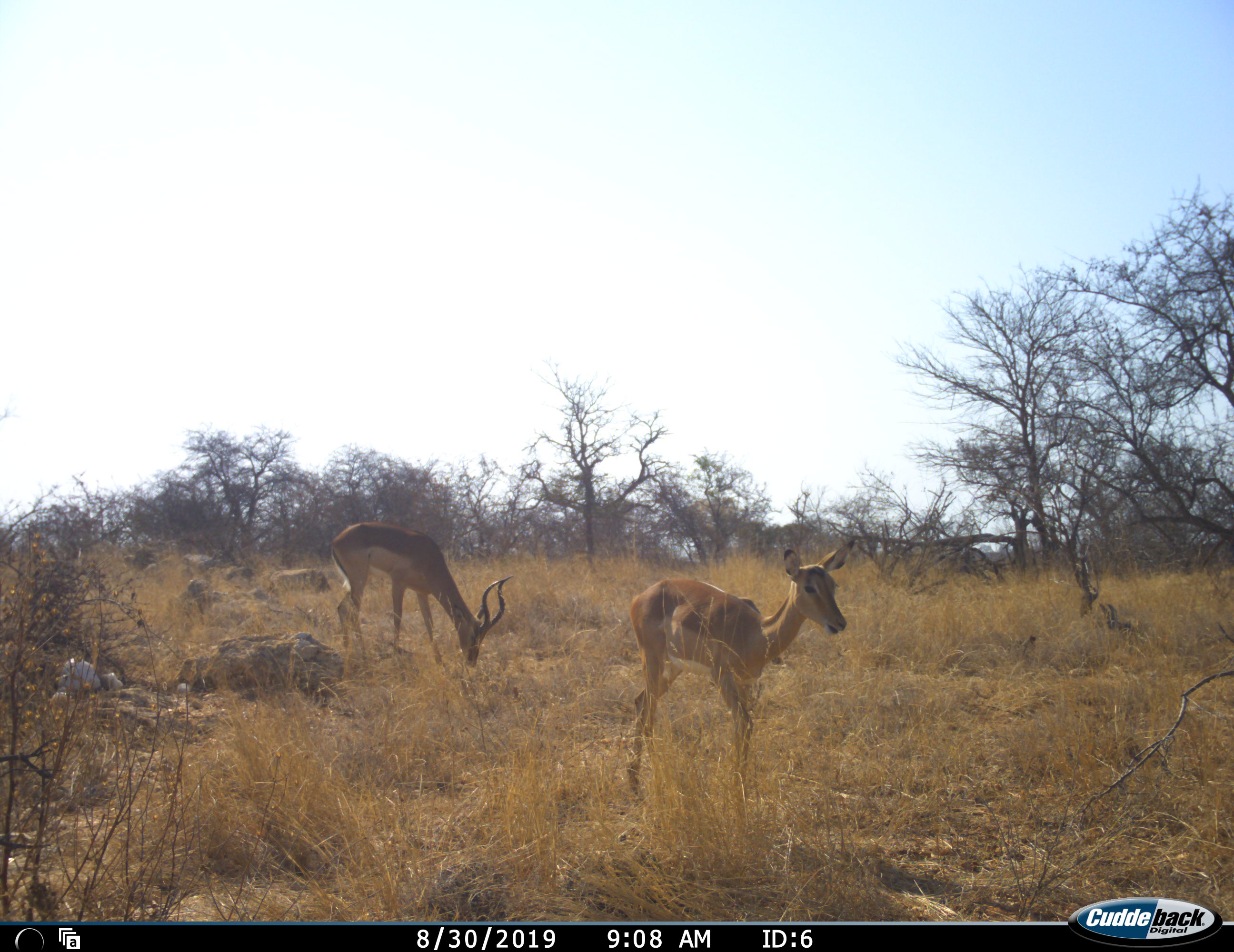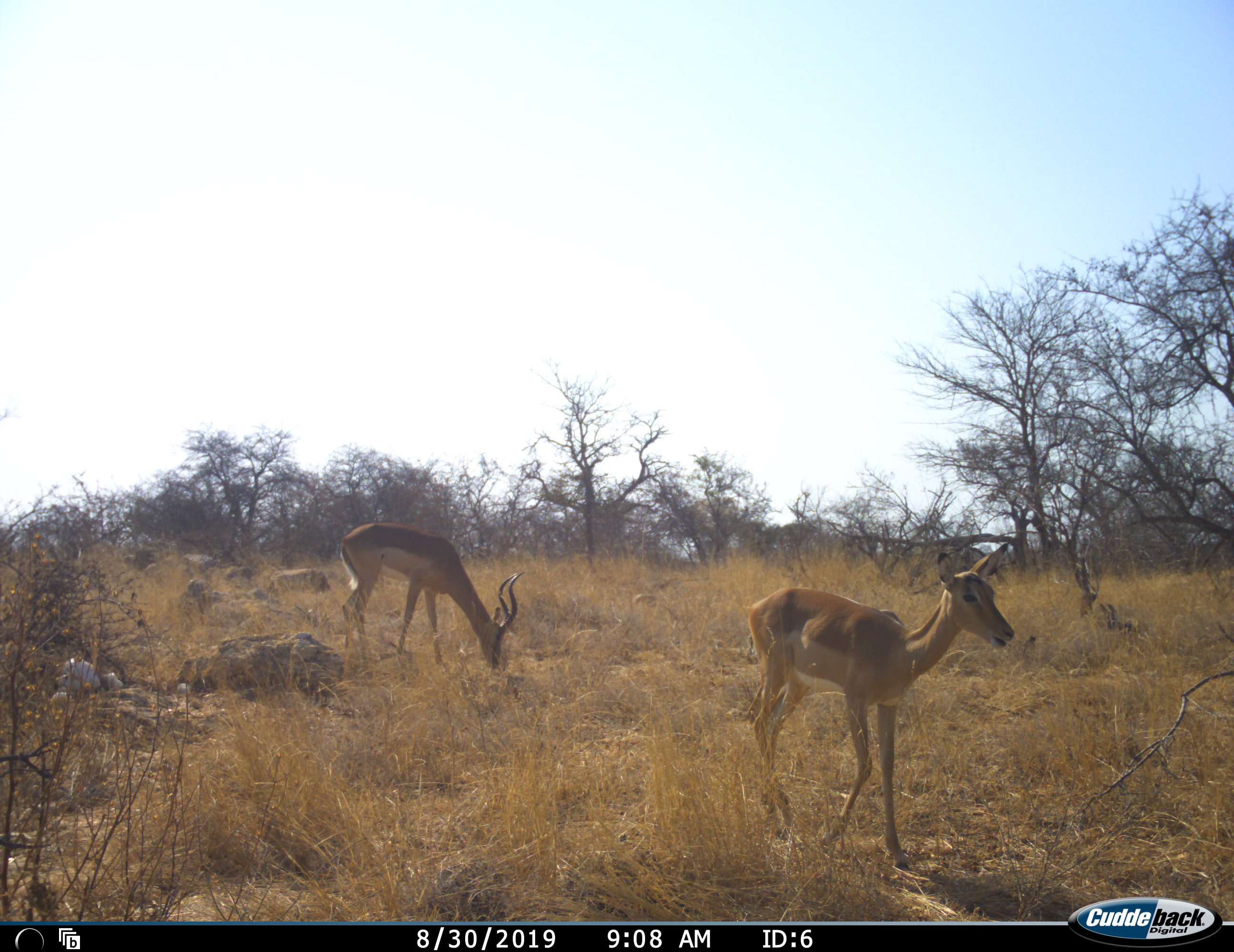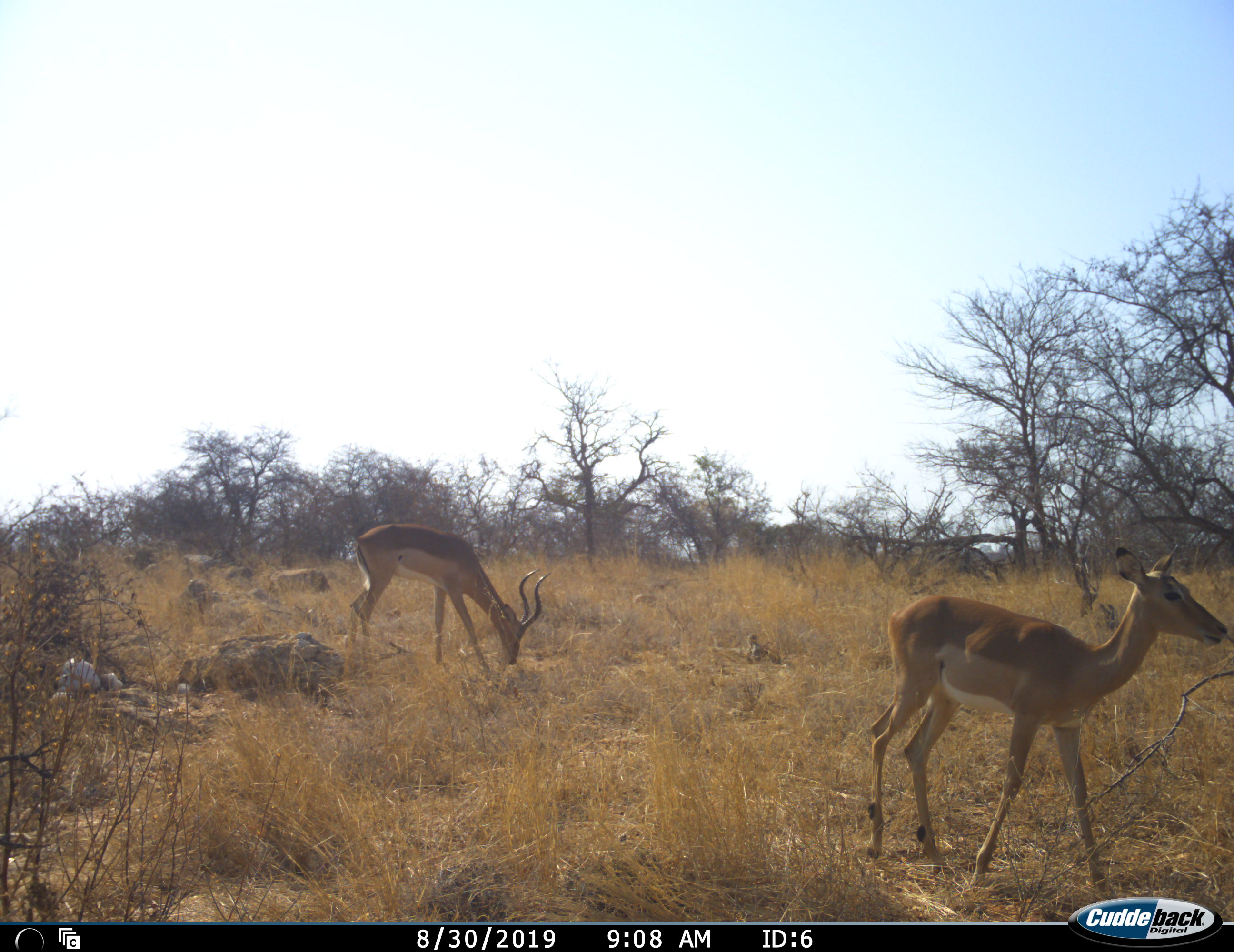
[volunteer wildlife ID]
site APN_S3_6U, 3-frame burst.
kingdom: Animalia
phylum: Chordata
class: Mammalia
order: Artiodactyla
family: Bovidae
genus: Aepyceros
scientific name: Aepyceros melampus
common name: impala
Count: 2.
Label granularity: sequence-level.